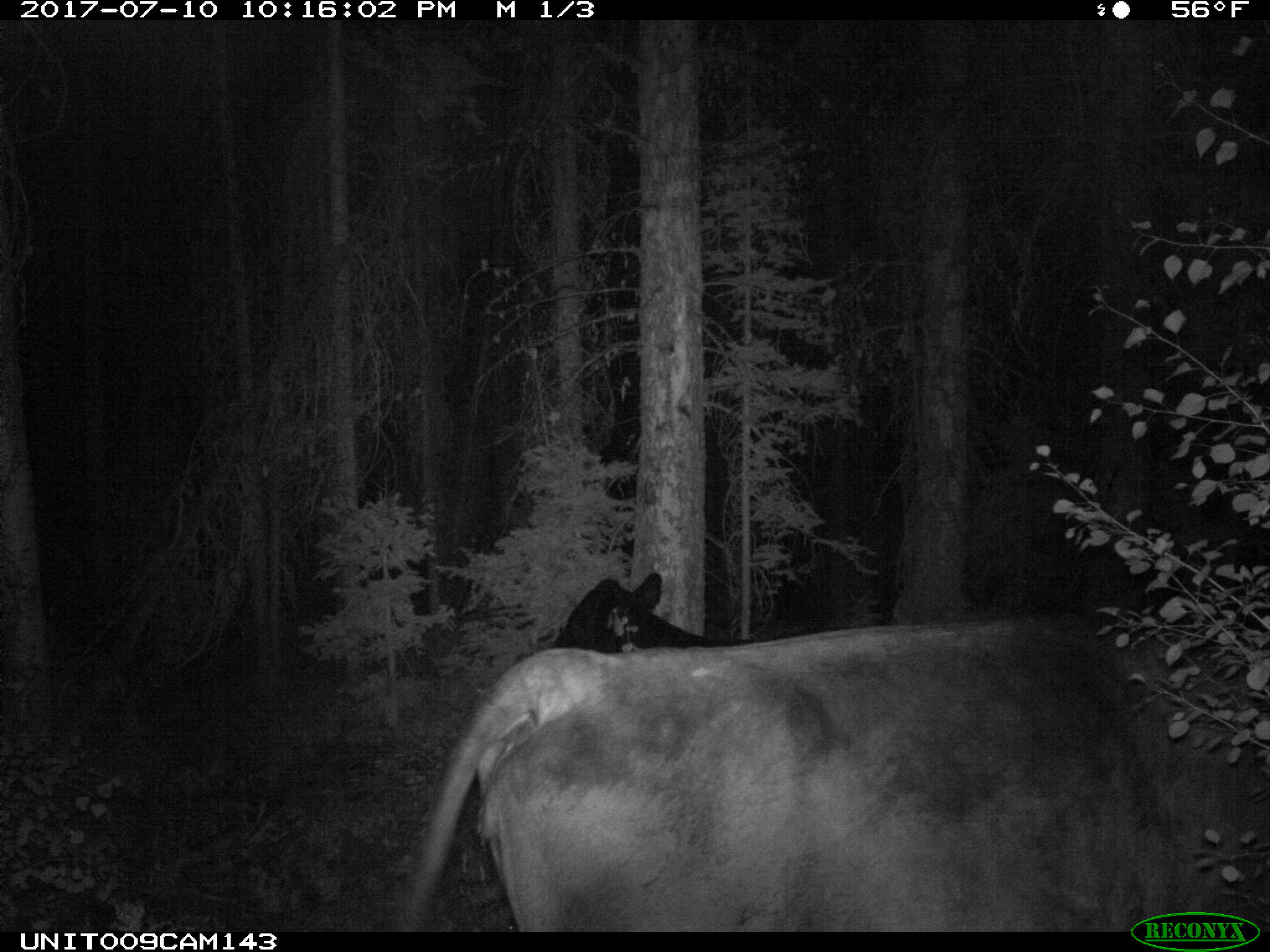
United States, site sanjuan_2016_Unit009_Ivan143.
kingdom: Animalia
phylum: Chordata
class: Mammalia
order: Artiodactyla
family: Bovidae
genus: Bos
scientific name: Bos taurus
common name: domestic cow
Bos taurus (domestic cow).